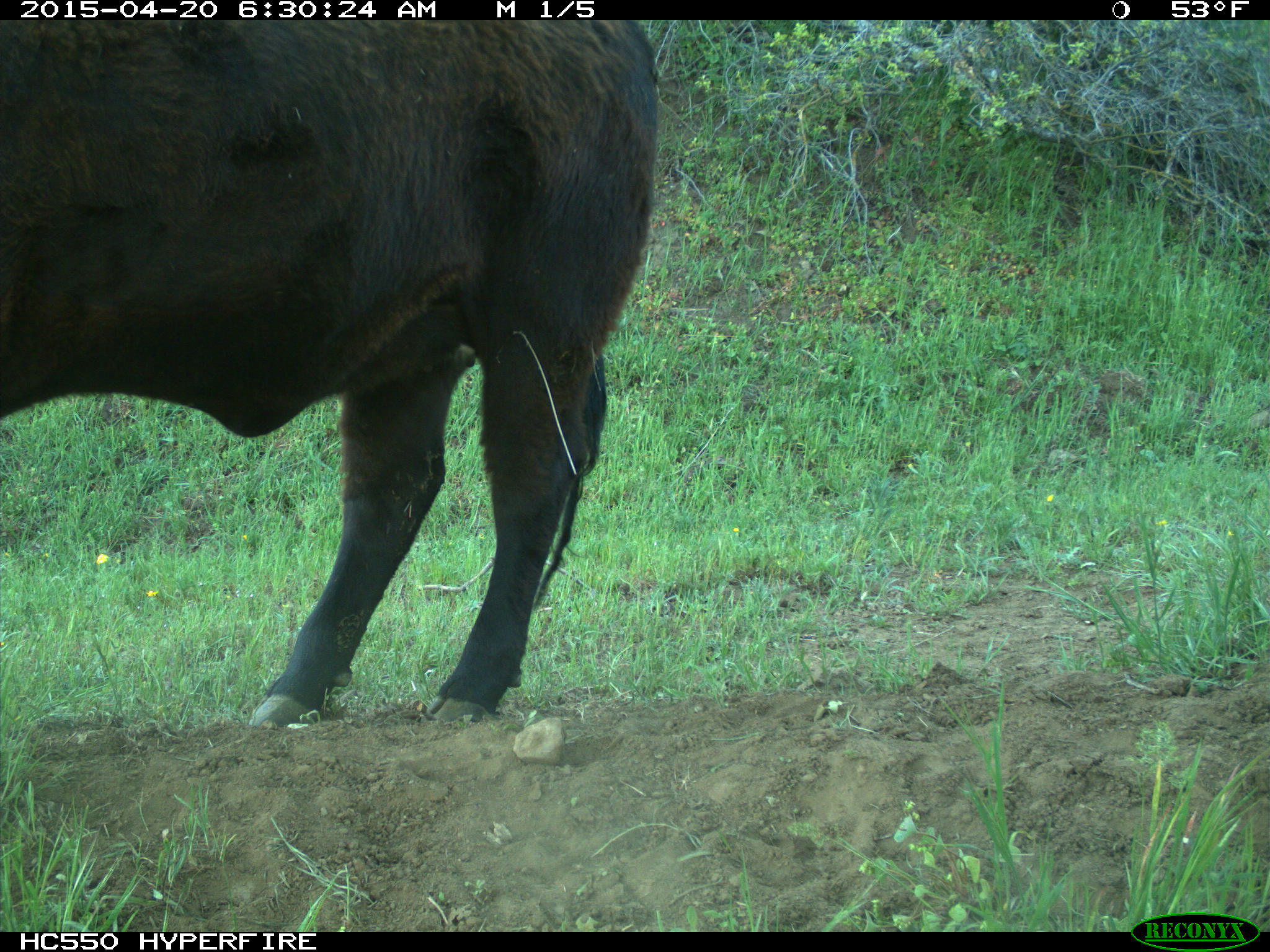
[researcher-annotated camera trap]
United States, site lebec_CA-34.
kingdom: Animalia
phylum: Chordata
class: Mammalia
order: Artiodactyla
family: Bovidae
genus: Bos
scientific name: Bos taurus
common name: domestic cow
Bos taurus (domestic cow).